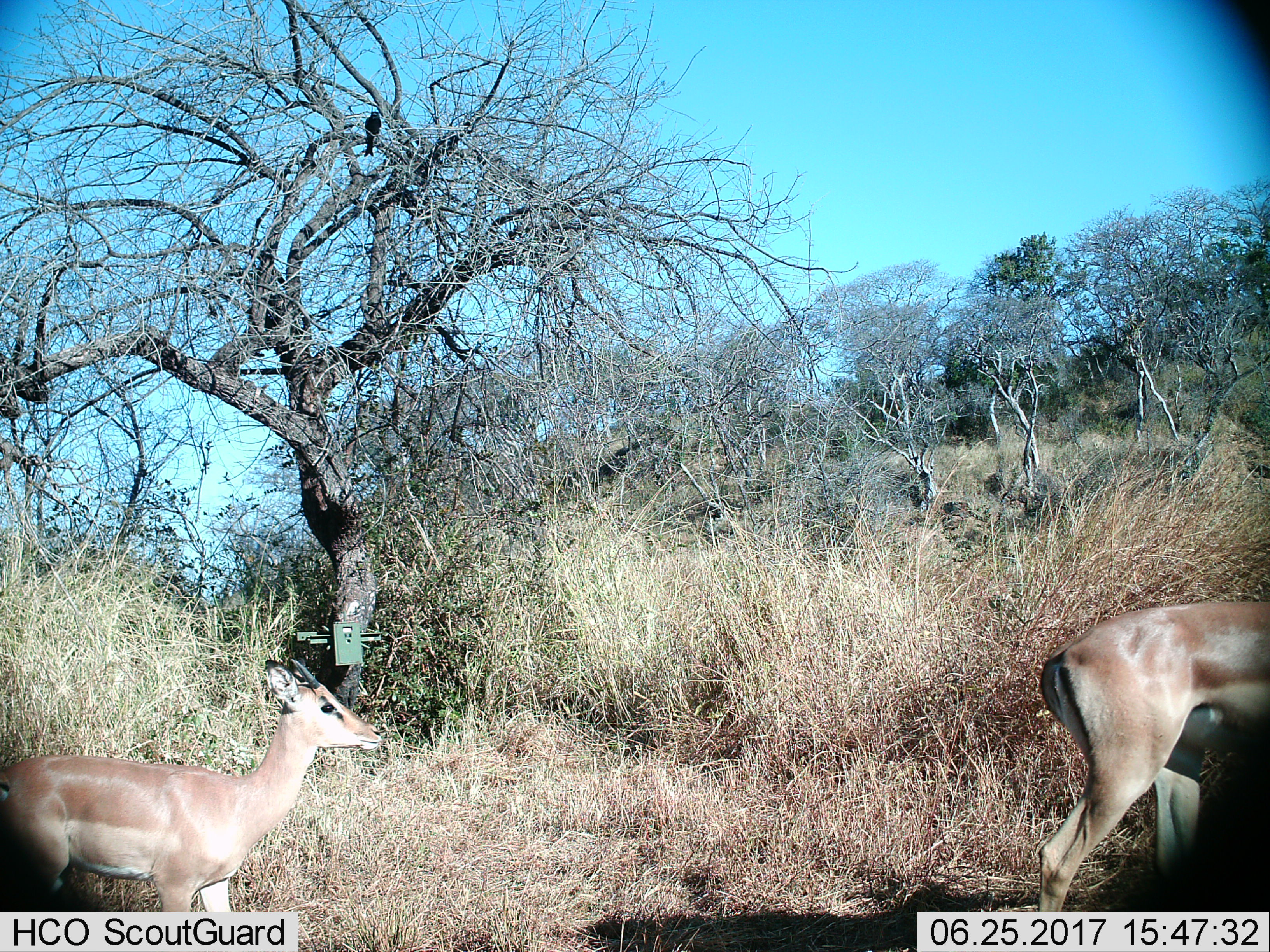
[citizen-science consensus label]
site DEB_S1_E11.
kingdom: Animalia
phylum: Chordata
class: Mammalia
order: Artiodactyla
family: Bovidae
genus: Aepyceros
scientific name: Aepyceros melampus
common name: impala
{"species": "impala (Aepyceros melampus)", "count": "2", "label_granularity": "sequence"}